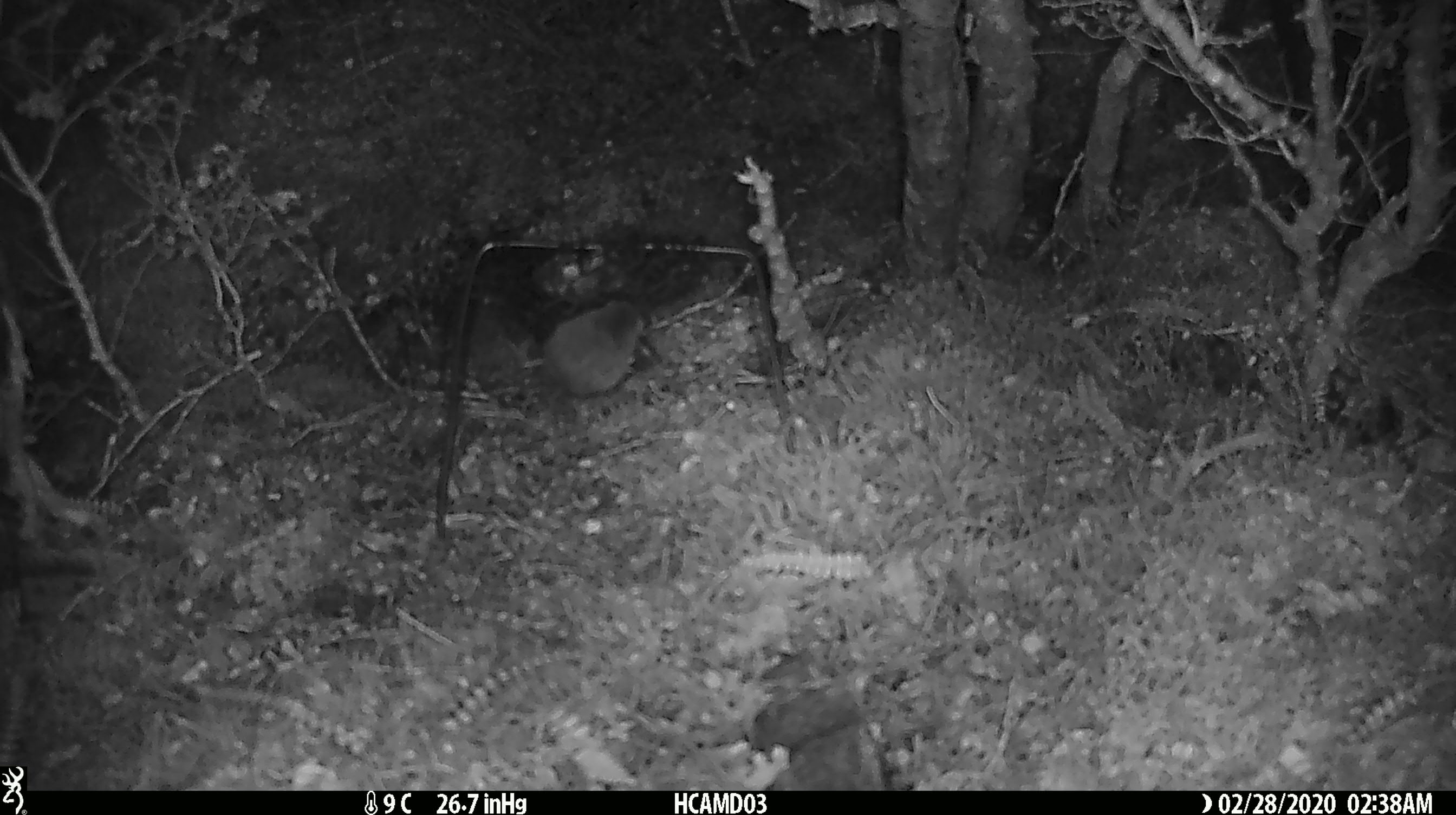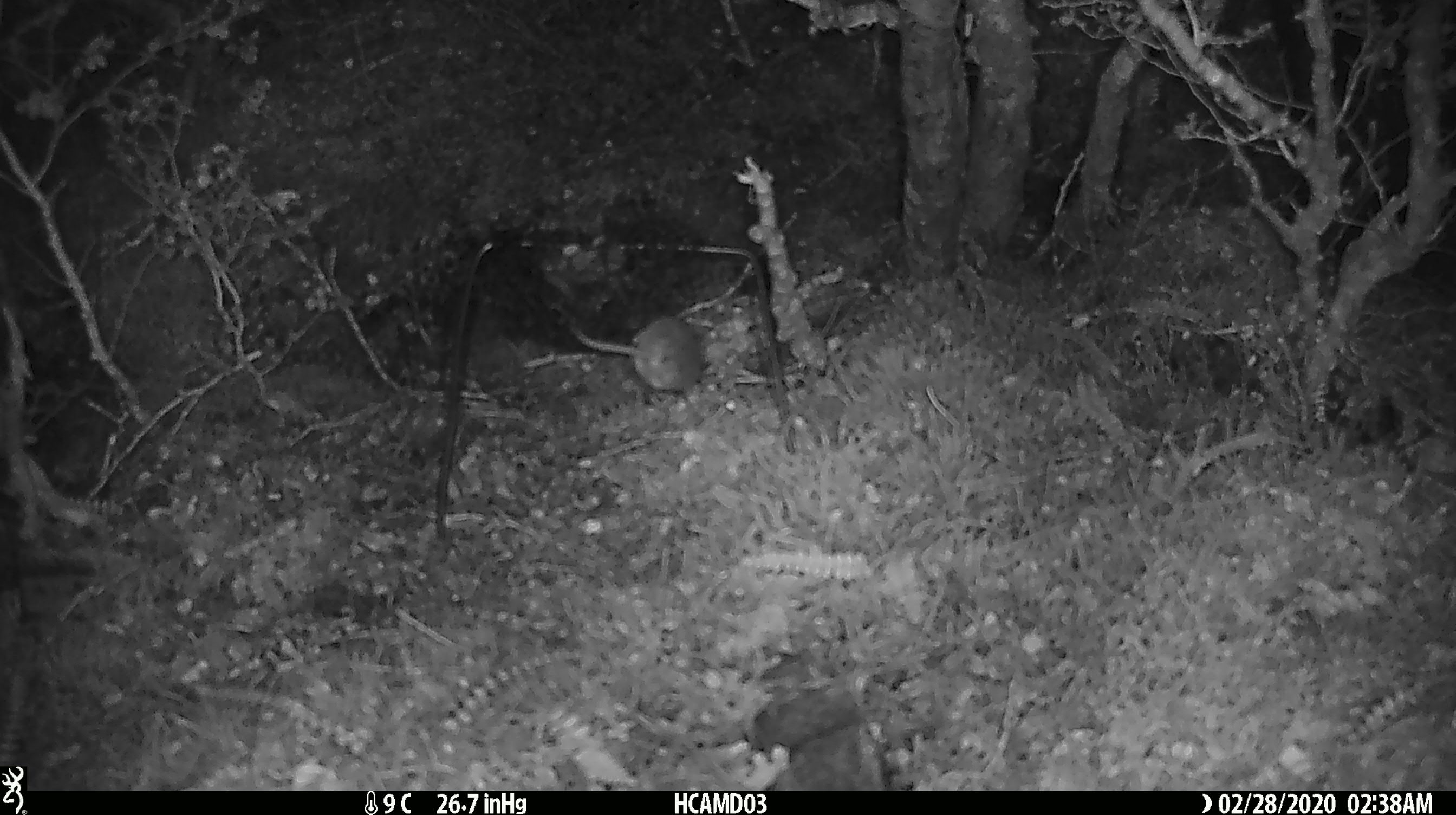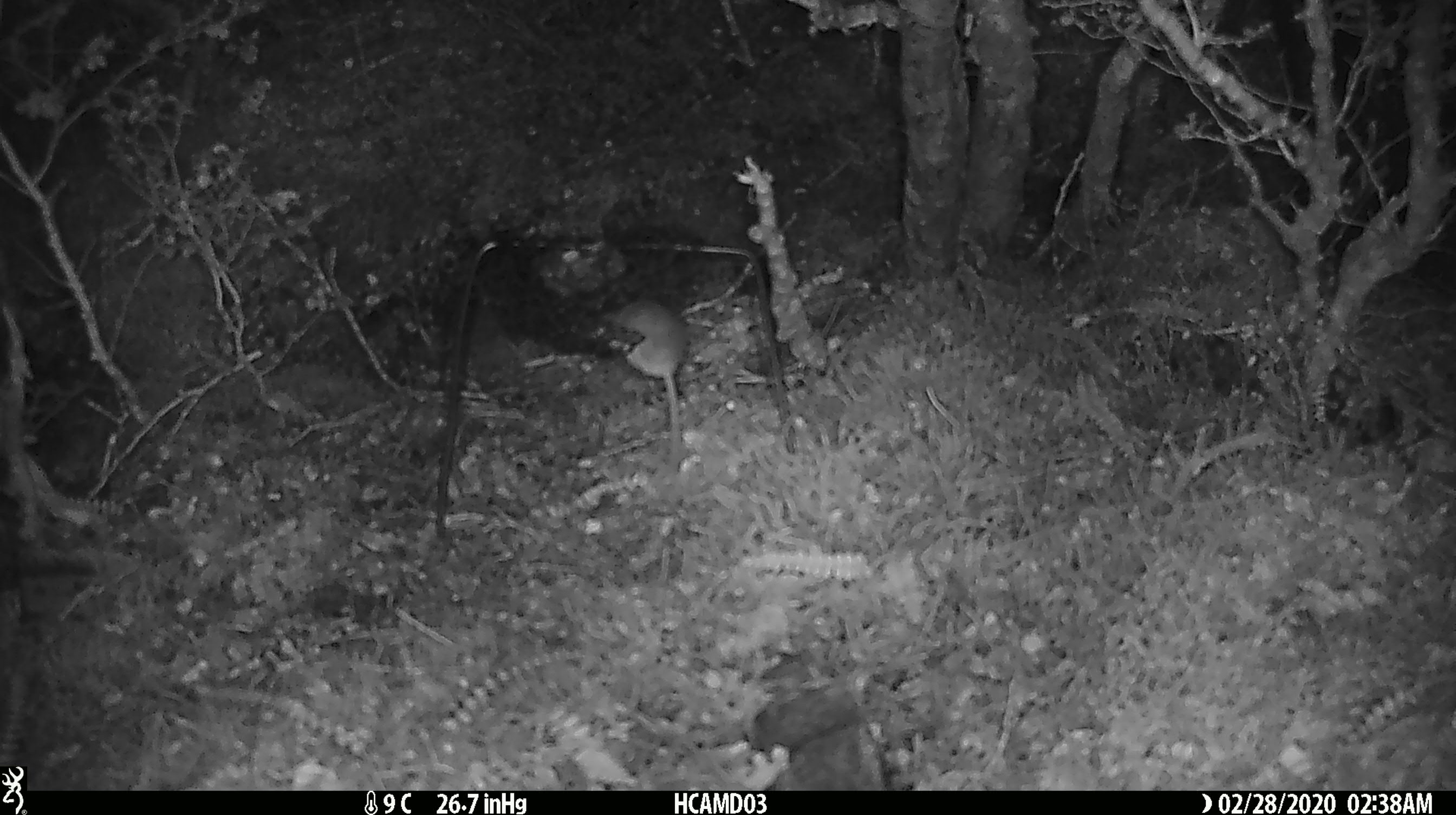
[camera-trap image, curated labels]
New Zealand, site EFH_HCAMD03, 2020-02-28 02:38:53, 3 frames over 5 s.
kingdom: Animalia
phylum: Chordata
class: Mammalia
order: Rodentia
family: Muridae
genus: Mus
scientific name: Mus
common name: mouse